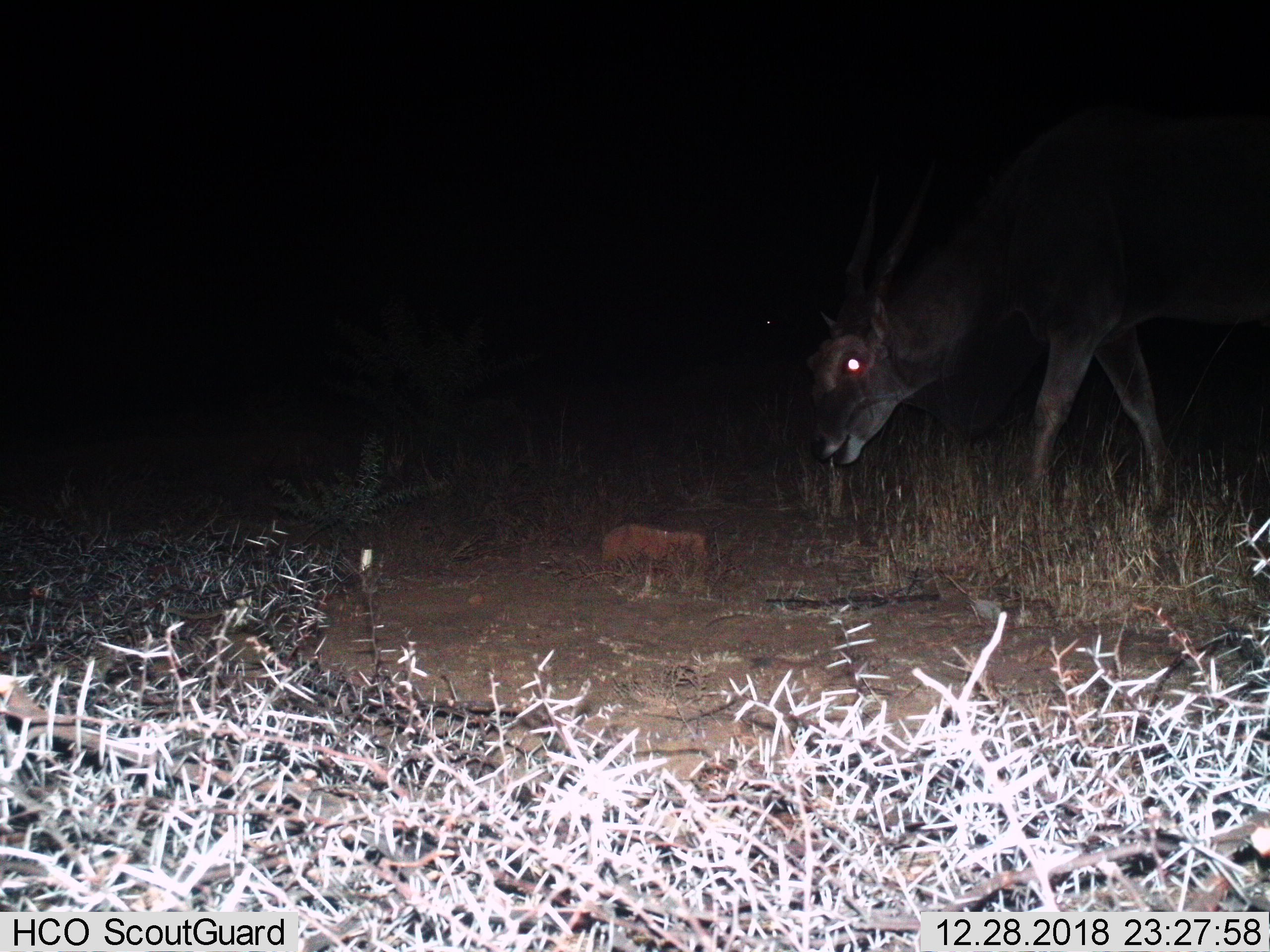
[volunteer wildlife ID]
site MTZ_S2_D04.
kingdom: Animalia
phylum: Chordata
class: Mammalia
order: Artiodactyla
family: Bovidae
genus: Tragelaphus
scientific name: Tragelaphus oryx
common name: eland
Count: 1.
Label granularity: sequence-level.